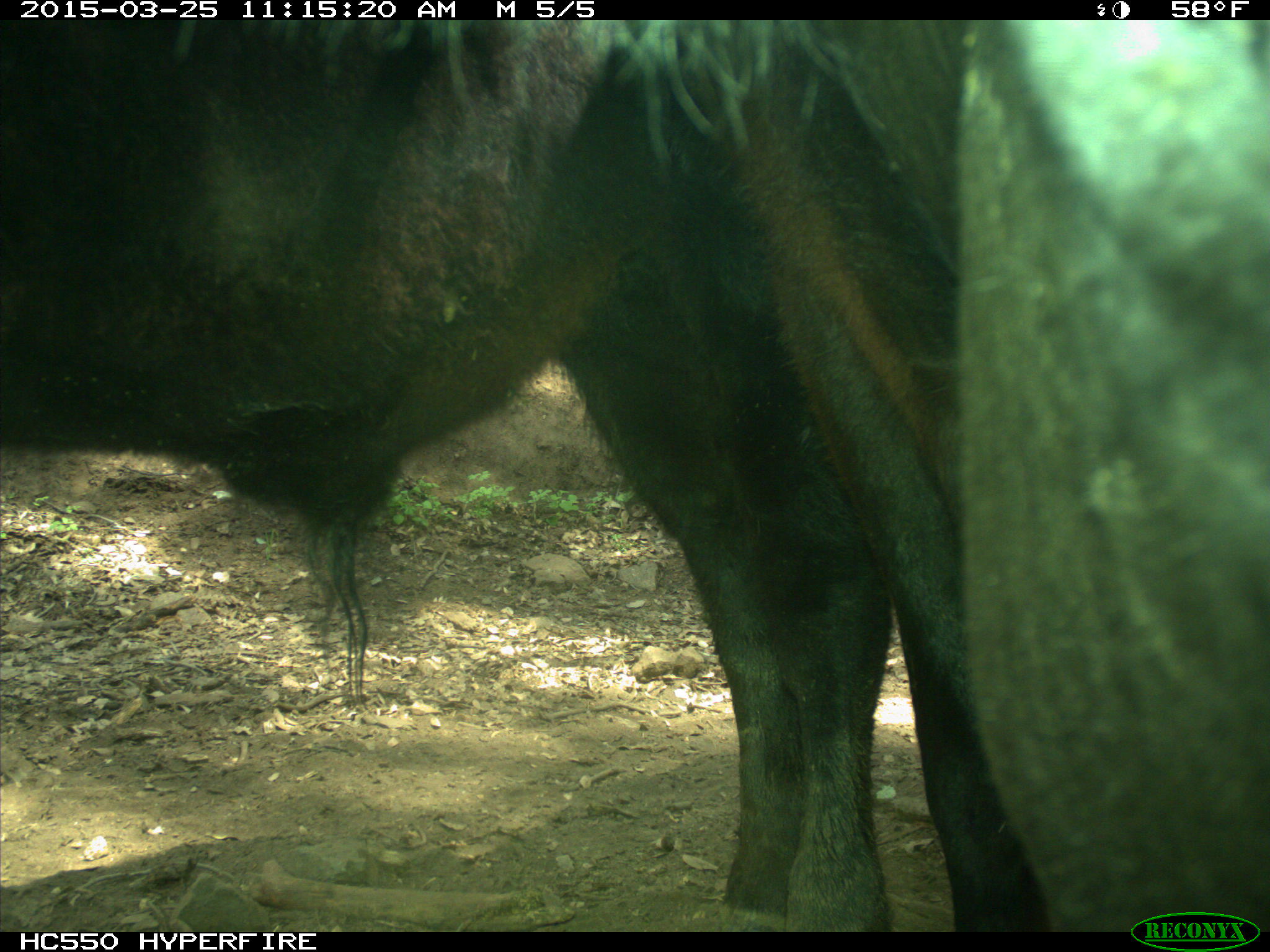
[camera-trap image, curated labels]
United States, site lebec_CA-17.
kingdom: Animalia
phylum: Chordata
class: Mammalia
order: Artiodactyla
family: Bovidae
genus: Bos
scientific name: Bos taurus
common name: domestic cow